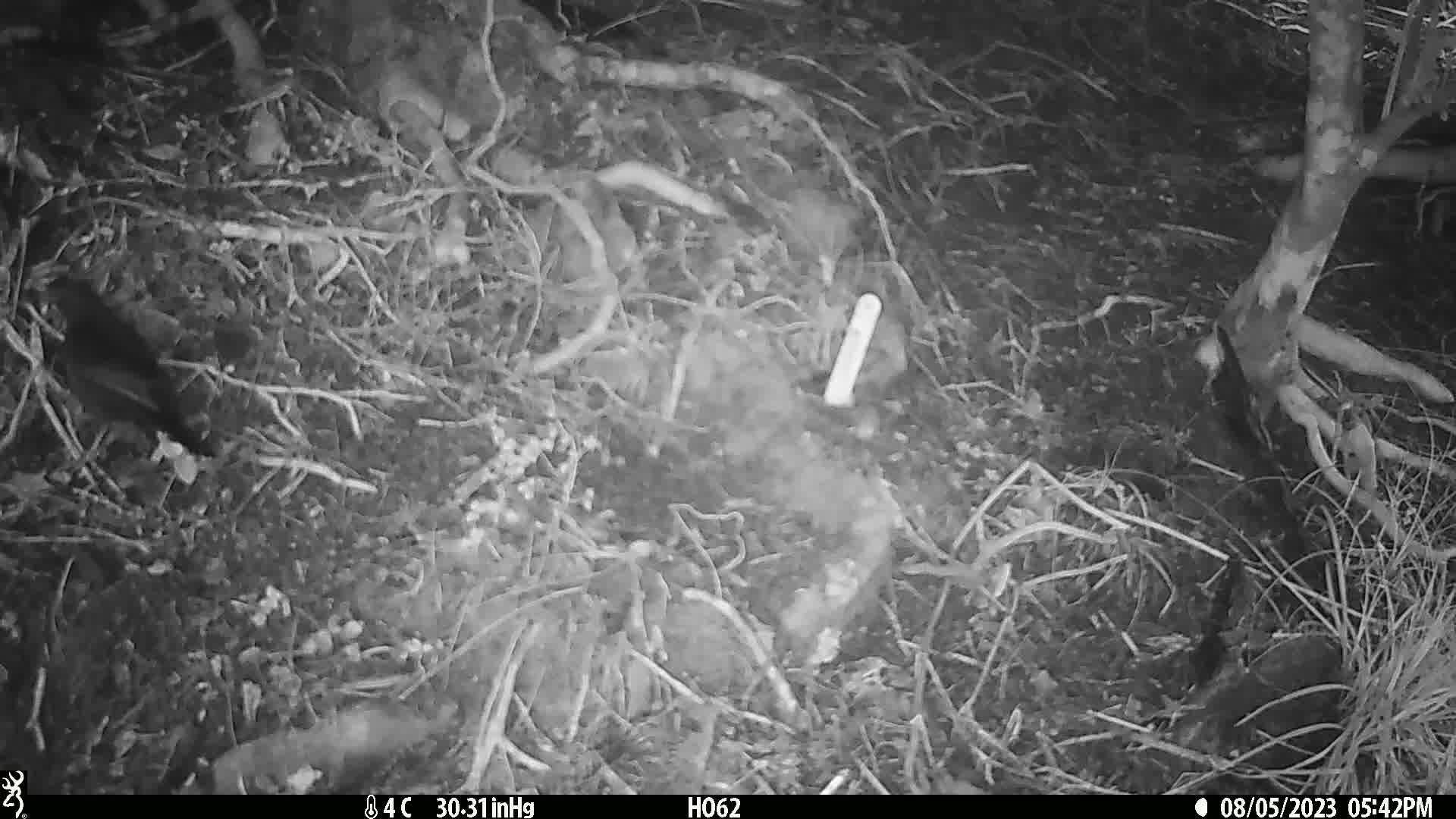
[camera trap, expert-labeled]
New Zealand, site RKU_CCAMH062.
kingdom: Animalia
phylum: Chordata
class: Aves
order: Passeriformes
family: Turdidae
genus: Turdus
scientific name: Turdus merula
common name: eurasian blackbird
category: blackbird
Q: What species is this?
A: Blackbird (eurasian blackbird) (Turdus merula).